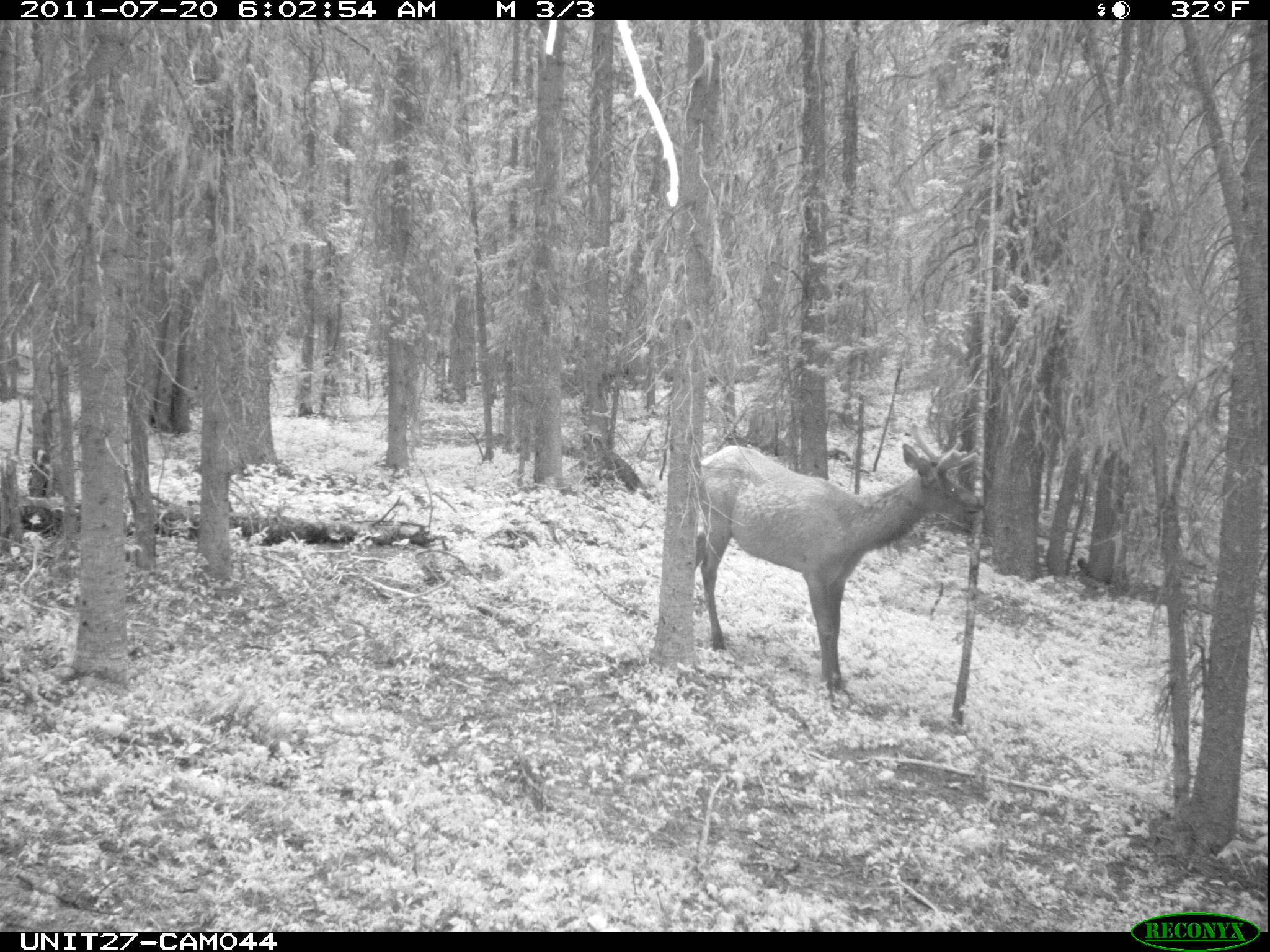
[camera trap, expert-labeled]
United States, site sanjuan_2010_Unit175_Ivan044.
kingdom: Animalia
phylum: Chordata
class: Mammalia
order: Artiodactyla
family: Cervidae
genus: Cervus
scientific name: Cervus elaphus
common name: red deer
Cervus elaphus (red deer).